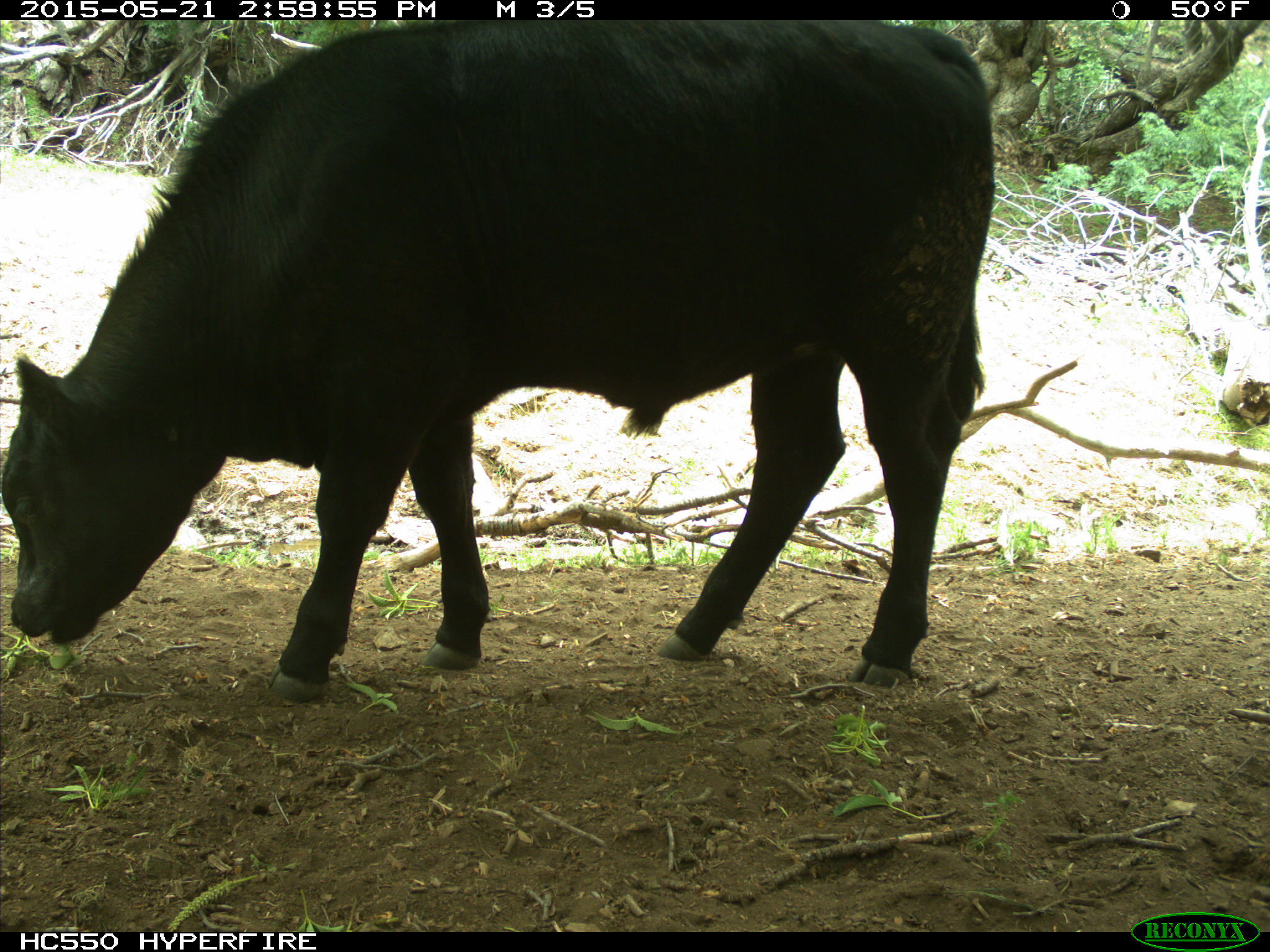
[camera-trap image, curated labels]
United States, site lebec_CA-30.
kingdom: Animalia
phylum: Chordata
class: Mammalia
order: Artiodactyla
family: Bovidae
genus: Bos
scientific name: Bos taurus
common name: domestic cow